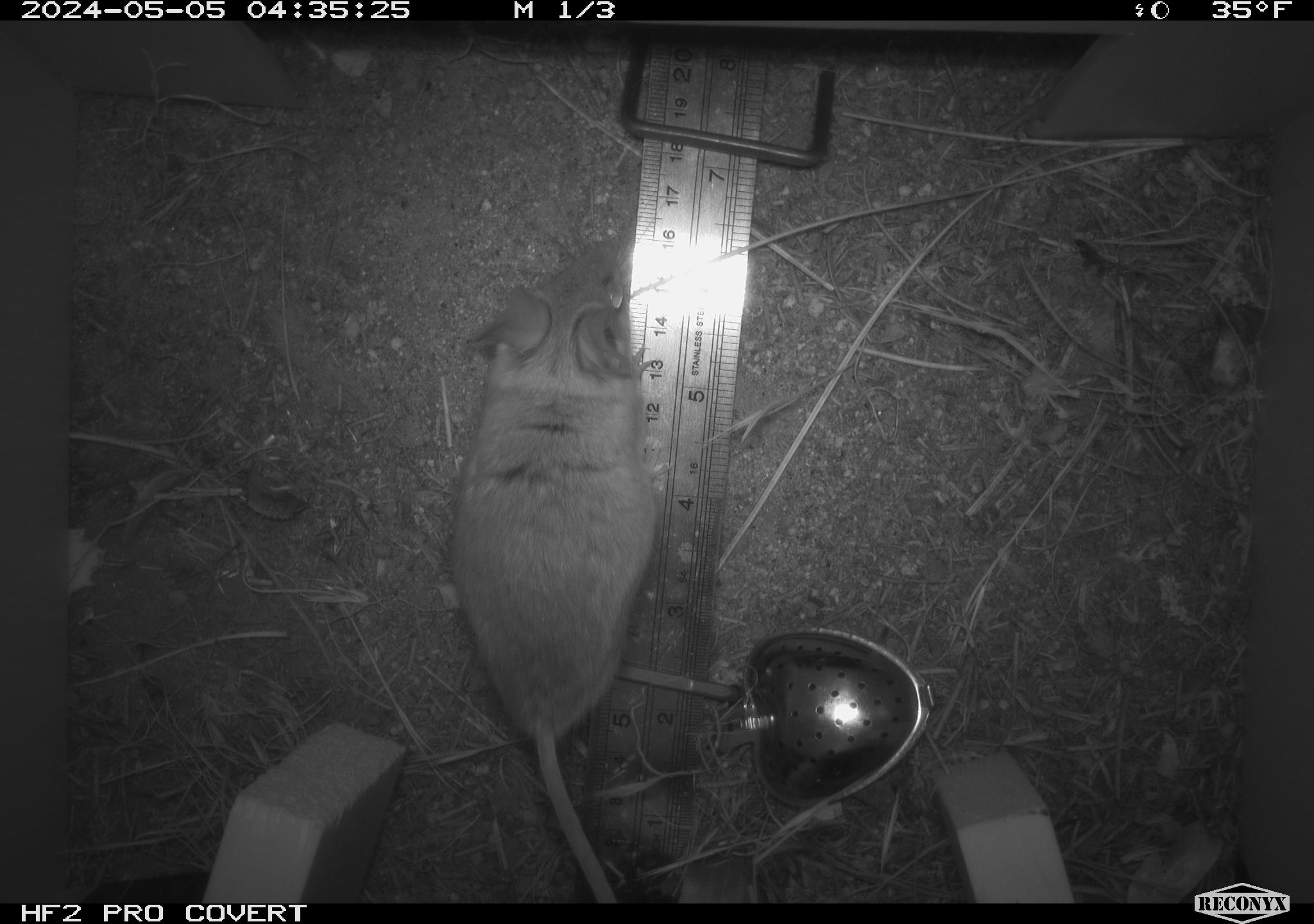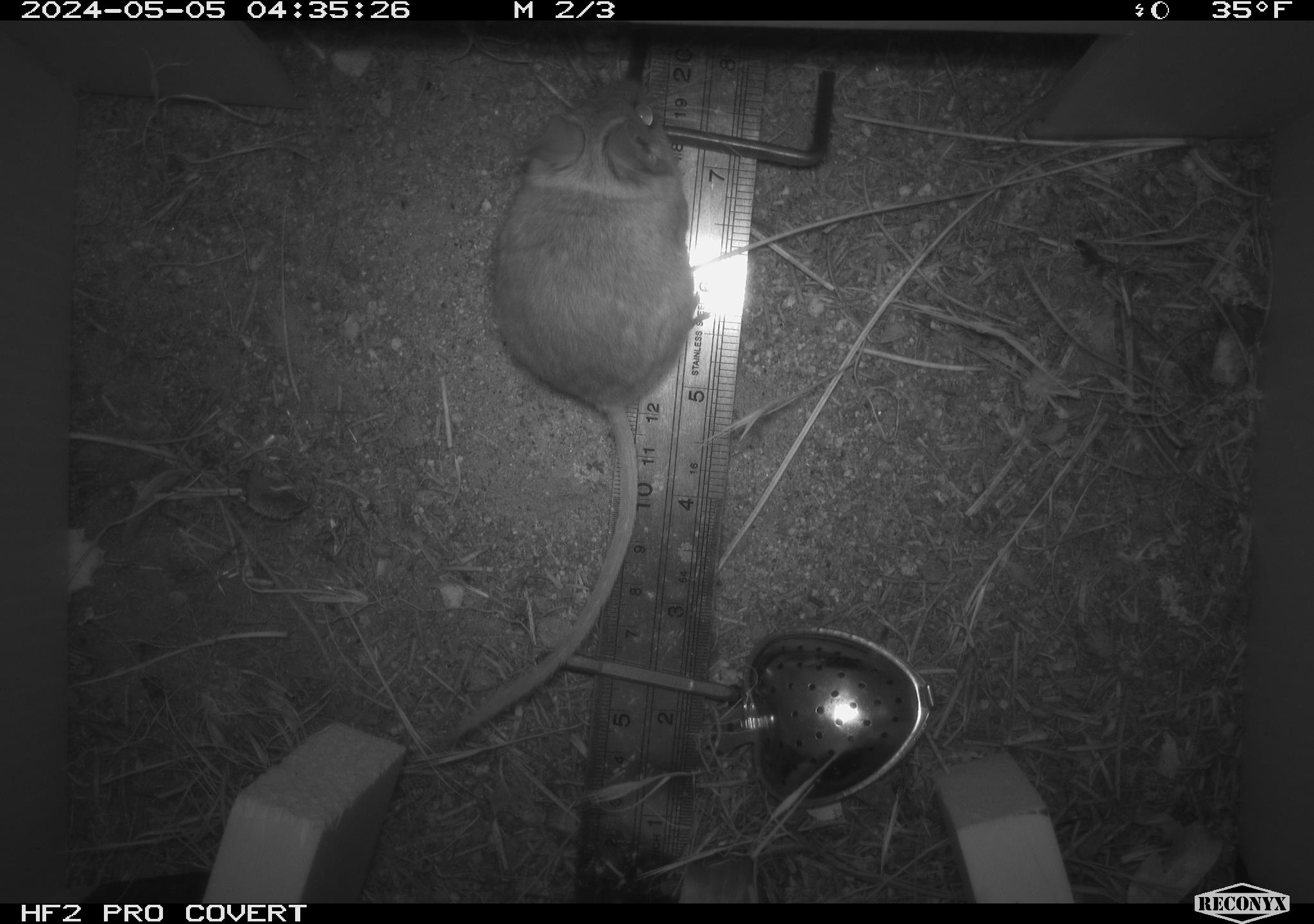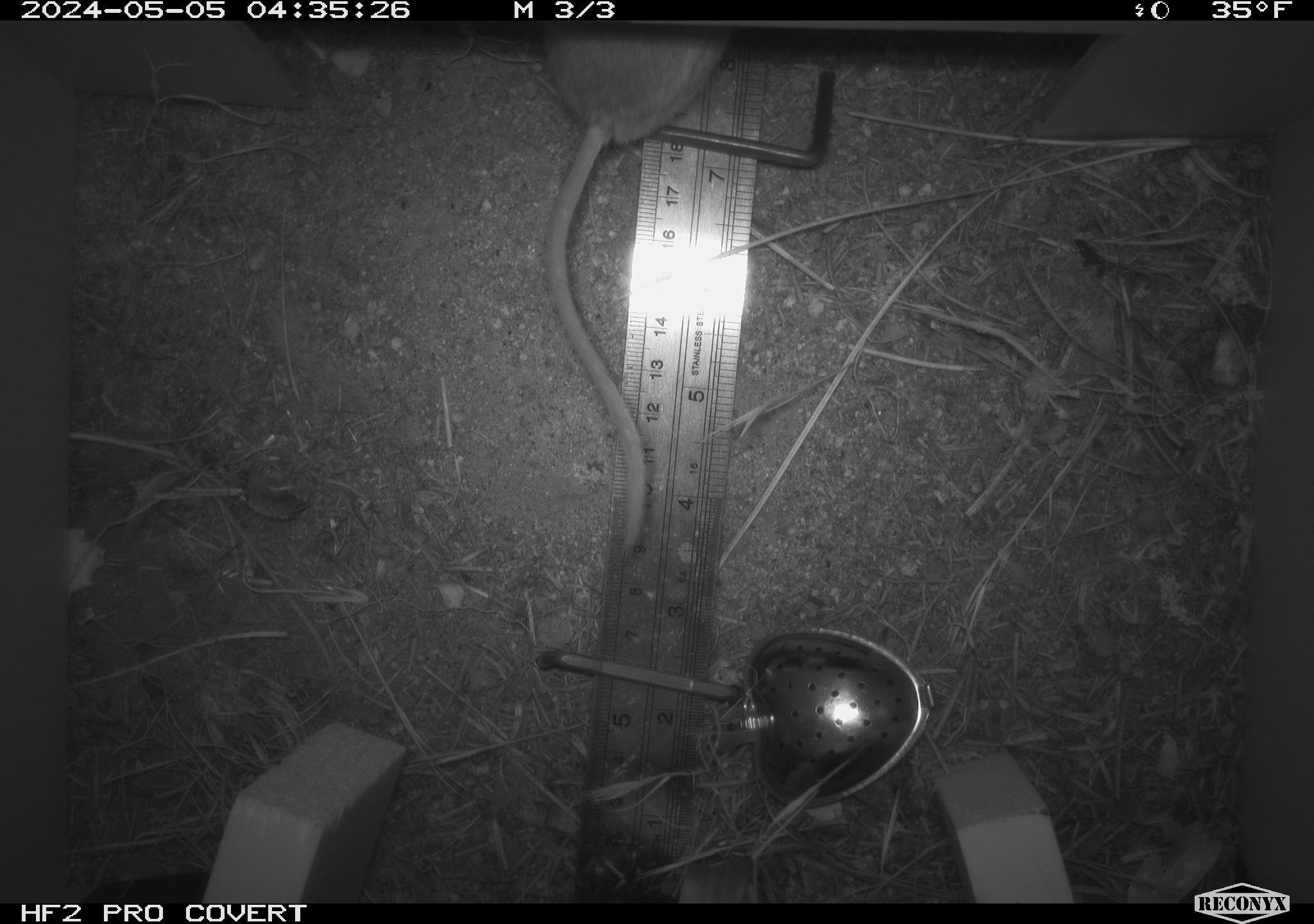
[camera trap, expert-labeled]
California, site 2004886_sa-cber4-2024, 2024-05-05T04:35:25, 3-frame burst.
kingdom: Animalia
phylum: Chordata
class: Mammalia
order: Rodentia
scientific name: Rodentia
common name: mouse species